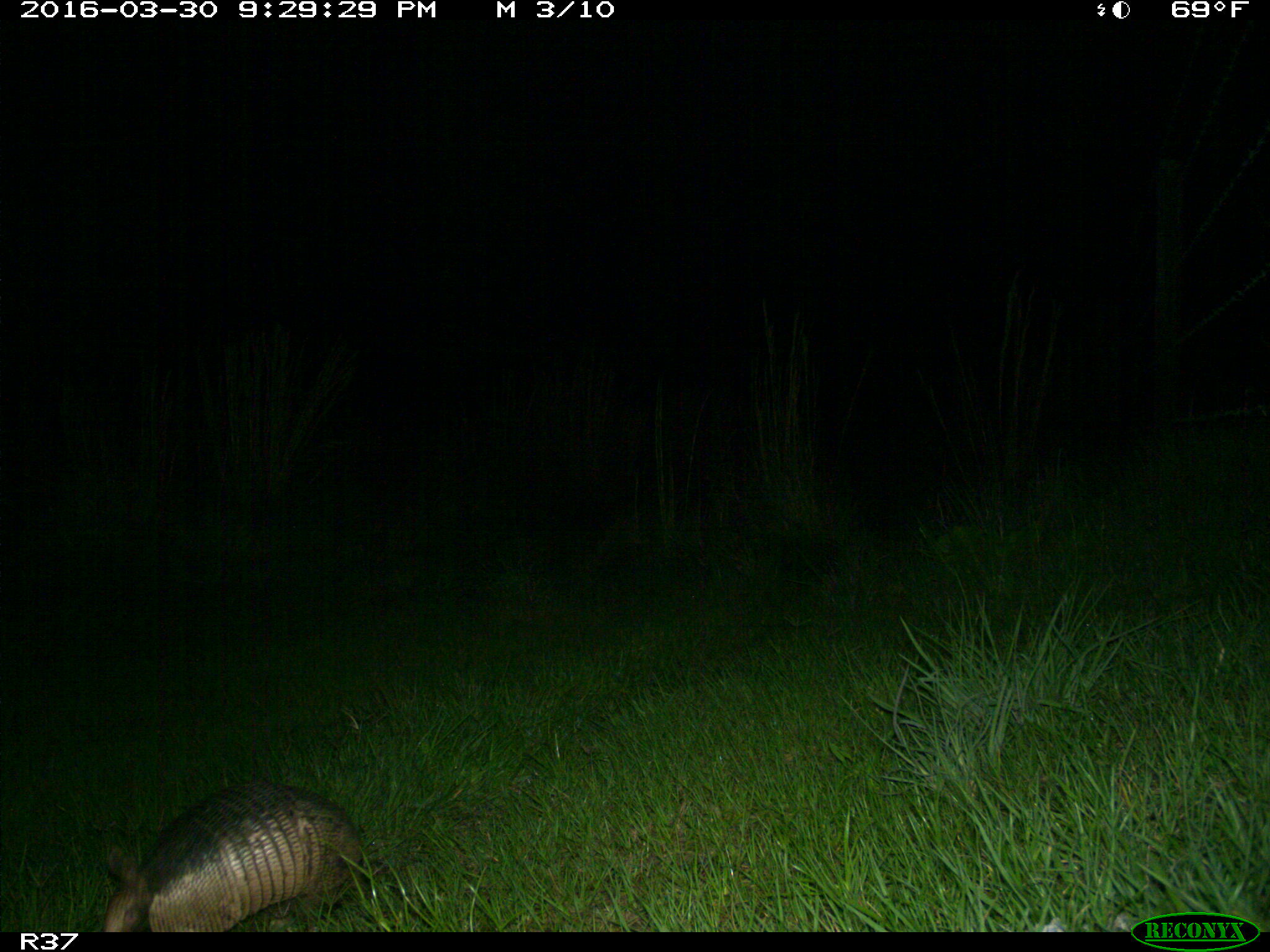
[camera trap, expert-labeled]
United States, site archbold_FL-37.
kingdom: Animalia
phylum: Chordata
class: Mammalia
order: Cingulata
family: Dasypodidae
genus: Dasypus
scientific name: Dasypus novemcinctus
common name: nine-banded armadillo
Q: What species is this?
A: Dasypus novemcinctus (nine-banded armadillo).